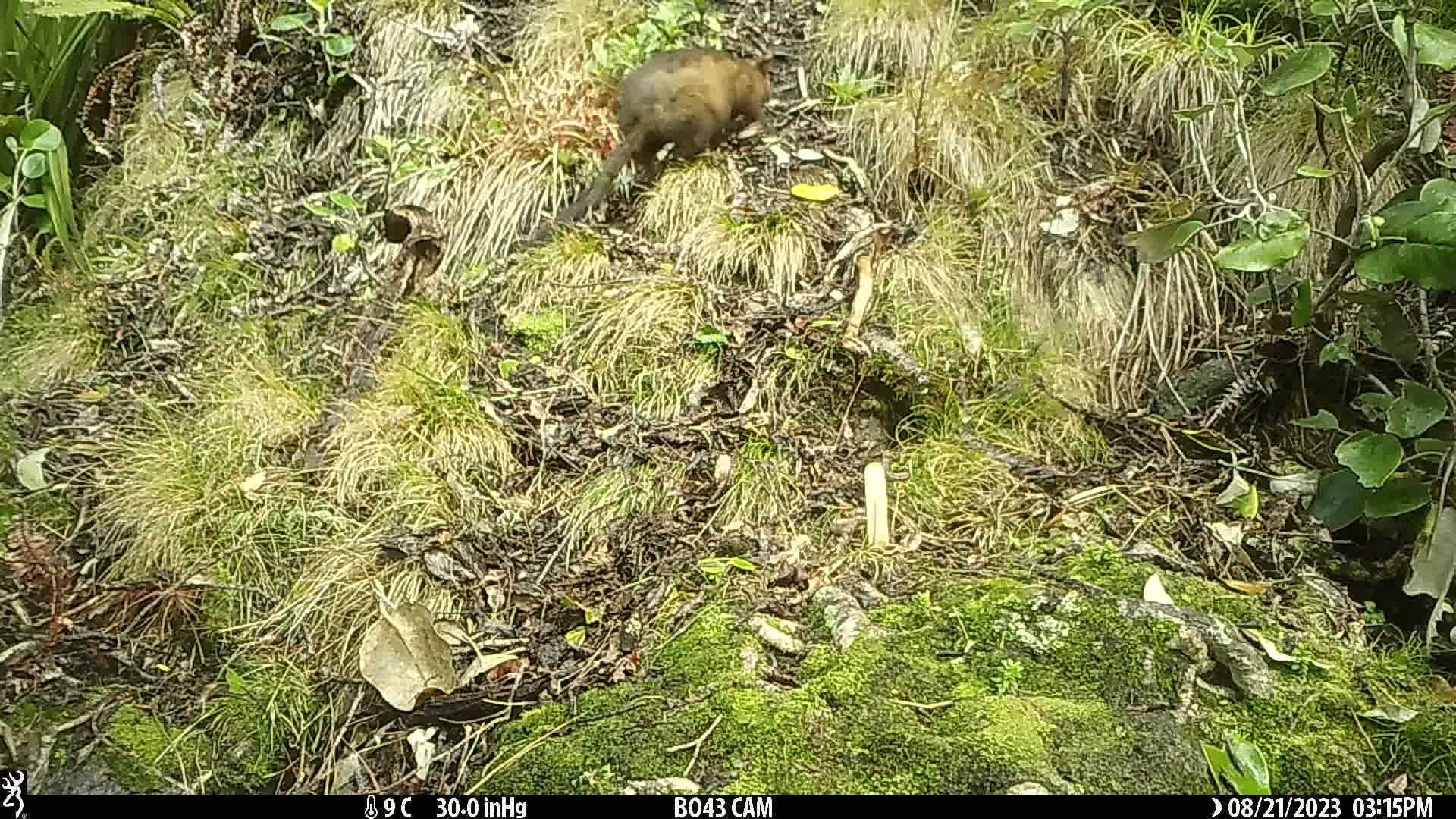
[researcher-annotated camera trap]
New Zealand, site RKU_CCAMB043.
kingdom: Animalia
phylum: Chordata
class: Mammalia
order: Diprotodontia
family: Phalangeridae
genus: Trichosurus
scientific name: Trichosurus vulpecula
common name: common brushtail possum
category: possum